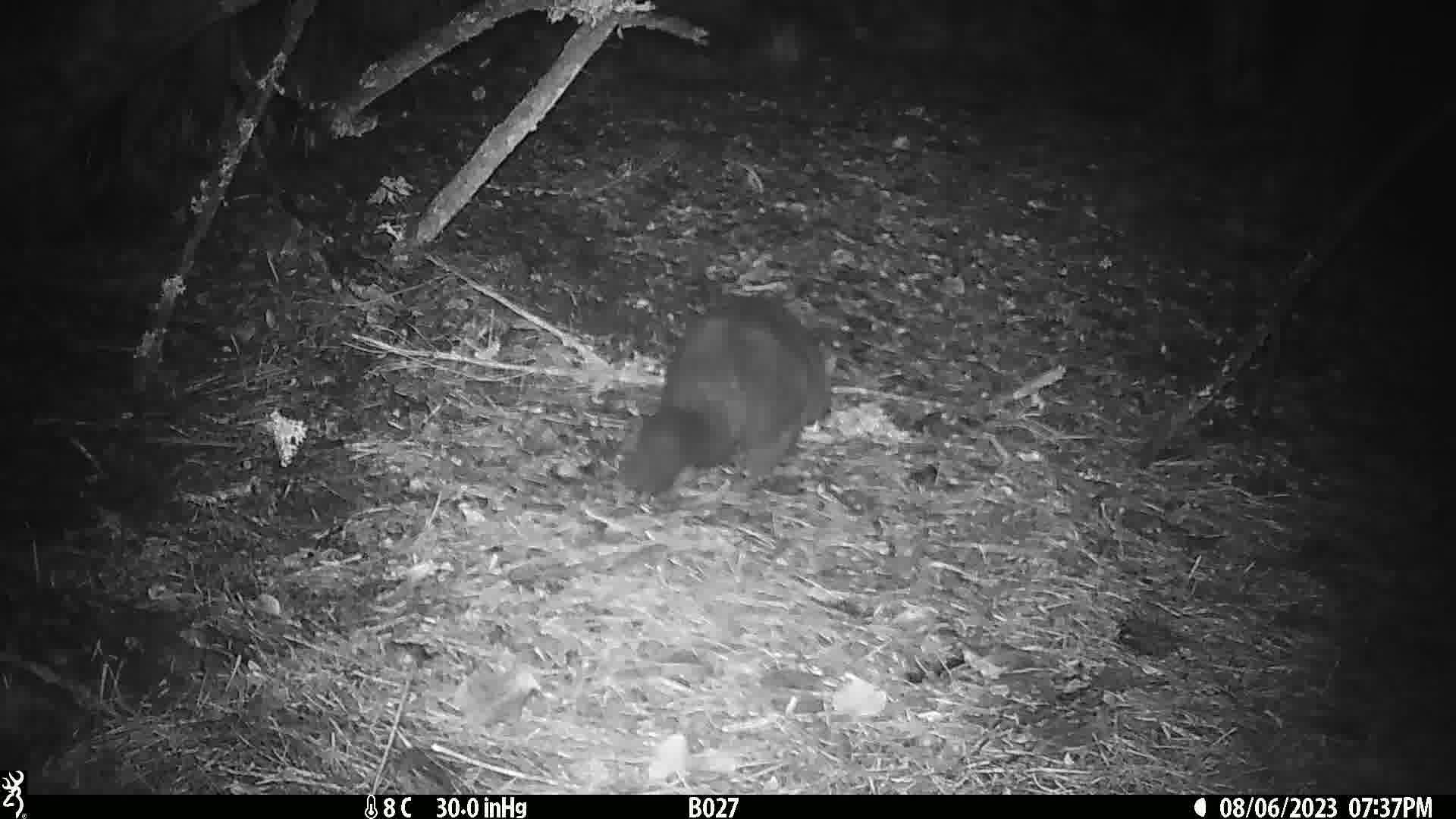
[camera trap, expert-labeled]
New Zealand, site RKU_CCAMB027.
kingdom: Animalia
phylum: Chordata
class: Mammalia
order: Diprotodontia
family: Phalangeridae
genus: Trichosurus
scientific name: Trichosurus vulpecula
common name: common brushtail possum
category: possum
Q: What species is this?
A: Possum (common brushtail possum) (Trichosurus vulpecula).